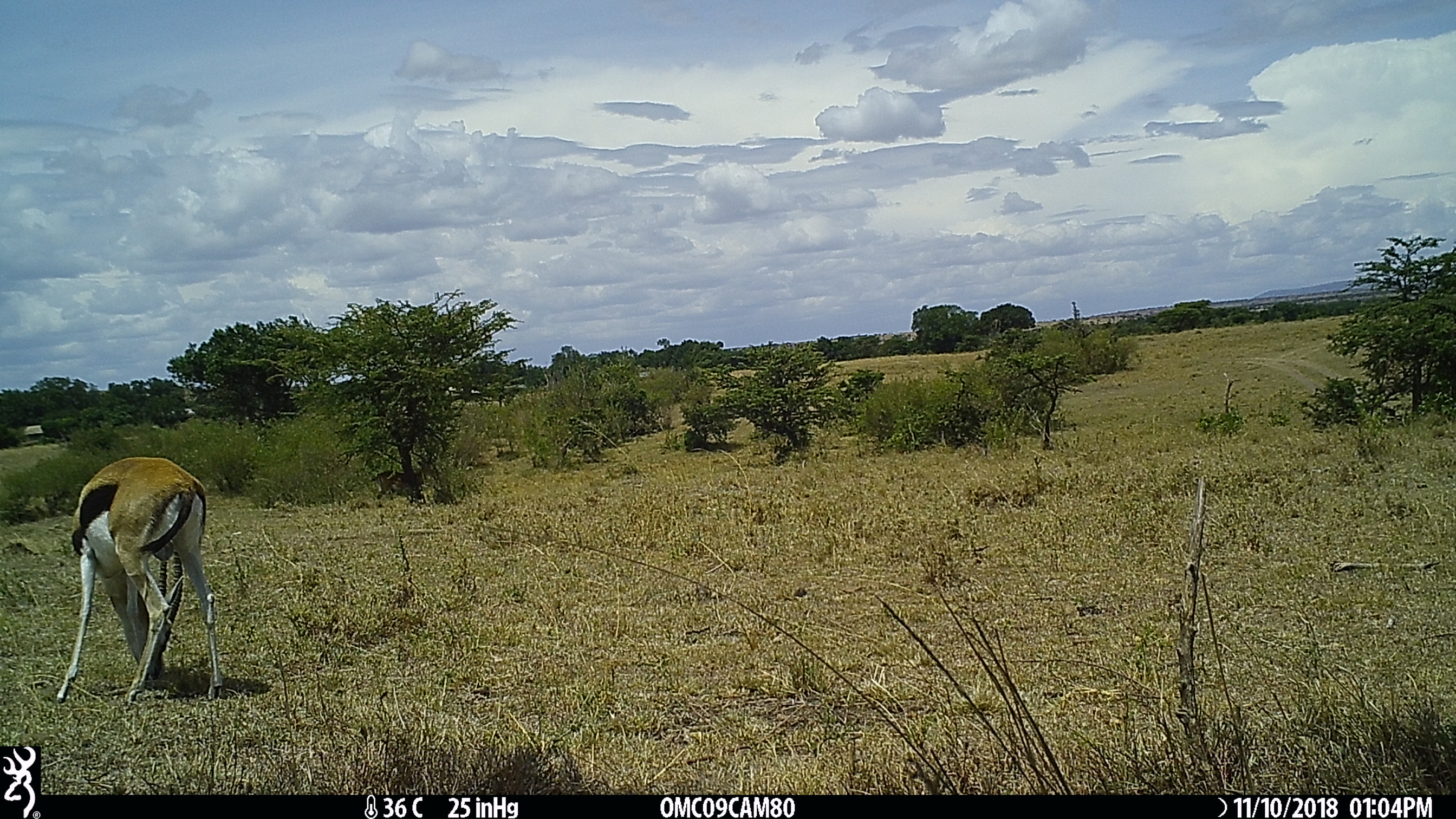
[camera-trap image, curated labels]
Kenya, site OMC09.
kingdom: Animalia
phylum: Chordata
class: Mammalia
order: Artiodactyla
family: Bovidae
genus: Eudorcas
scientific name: Eudorcas thomsonii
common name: thomon's gazelle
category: gazelle thomsons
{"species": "gazelle thomsons (thomon's gazelle) (Eudorcas thomsonii)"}